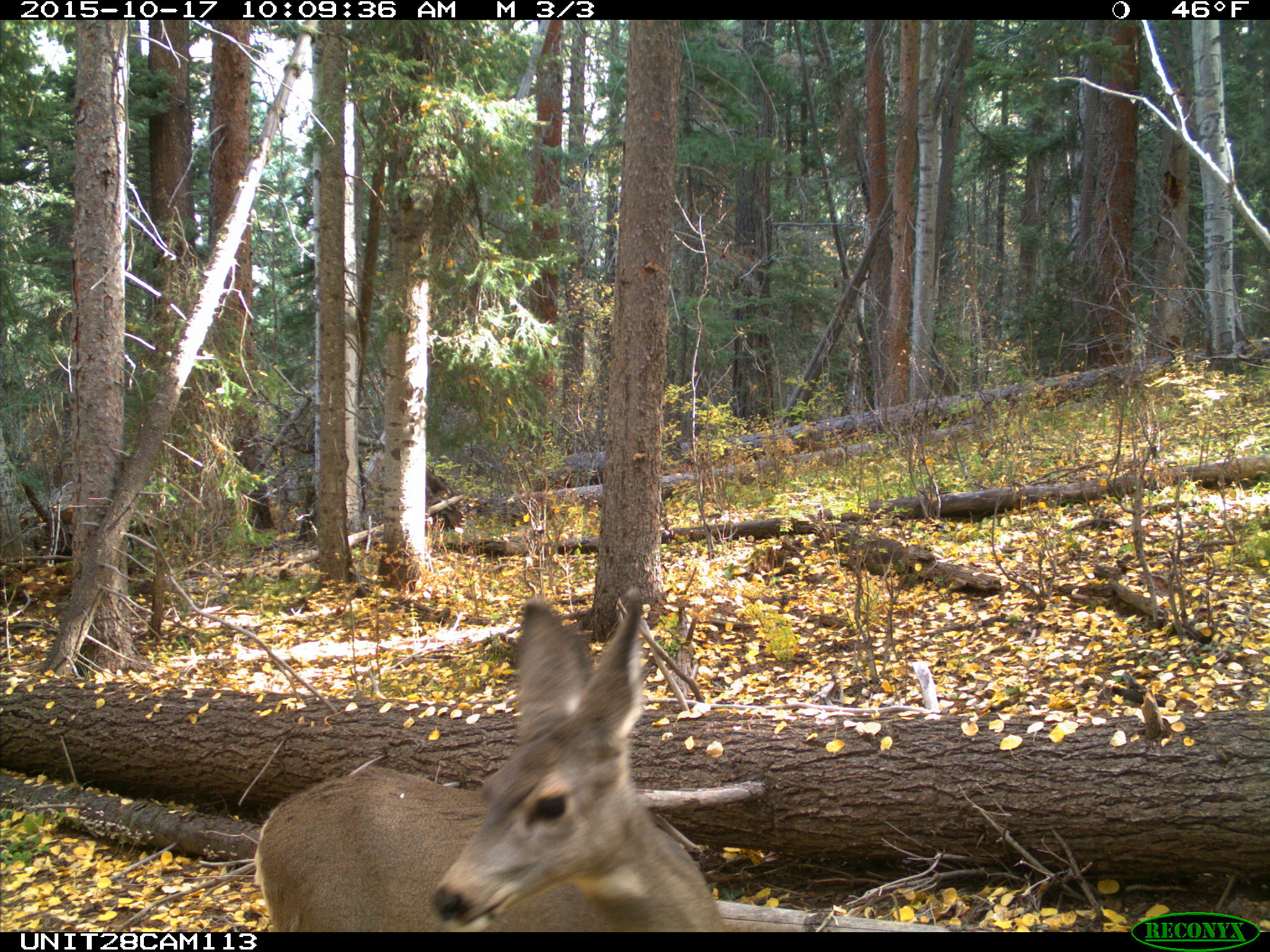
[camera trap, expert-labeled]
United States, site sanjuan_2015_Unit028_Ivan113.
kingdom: Animalia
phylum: Chordata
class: Mammalia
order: Artiodactyla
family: Cervidae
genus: Odocoileus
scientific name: Odocoileus hemionus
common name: mule deer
Odocoileus hemionus (mule deer).